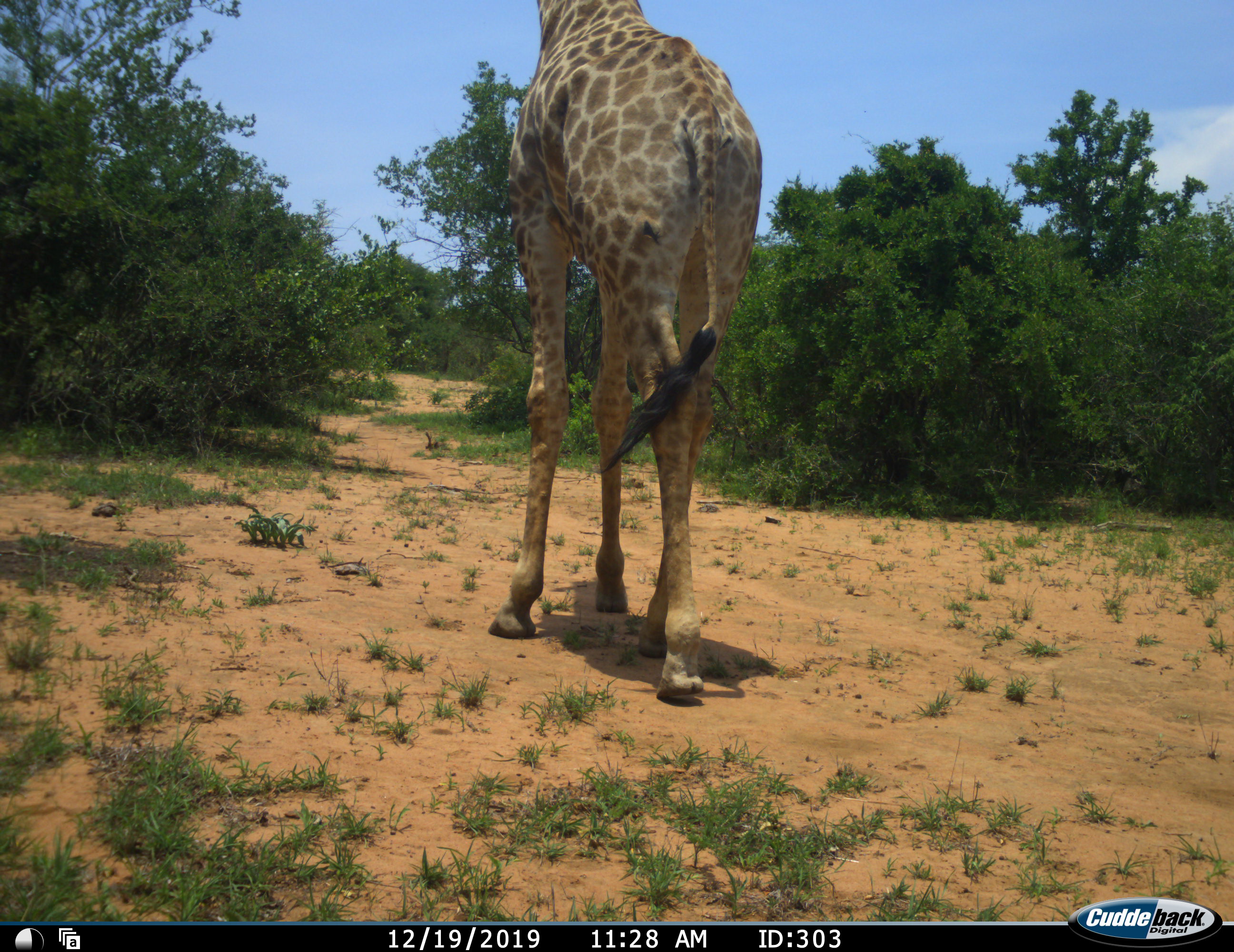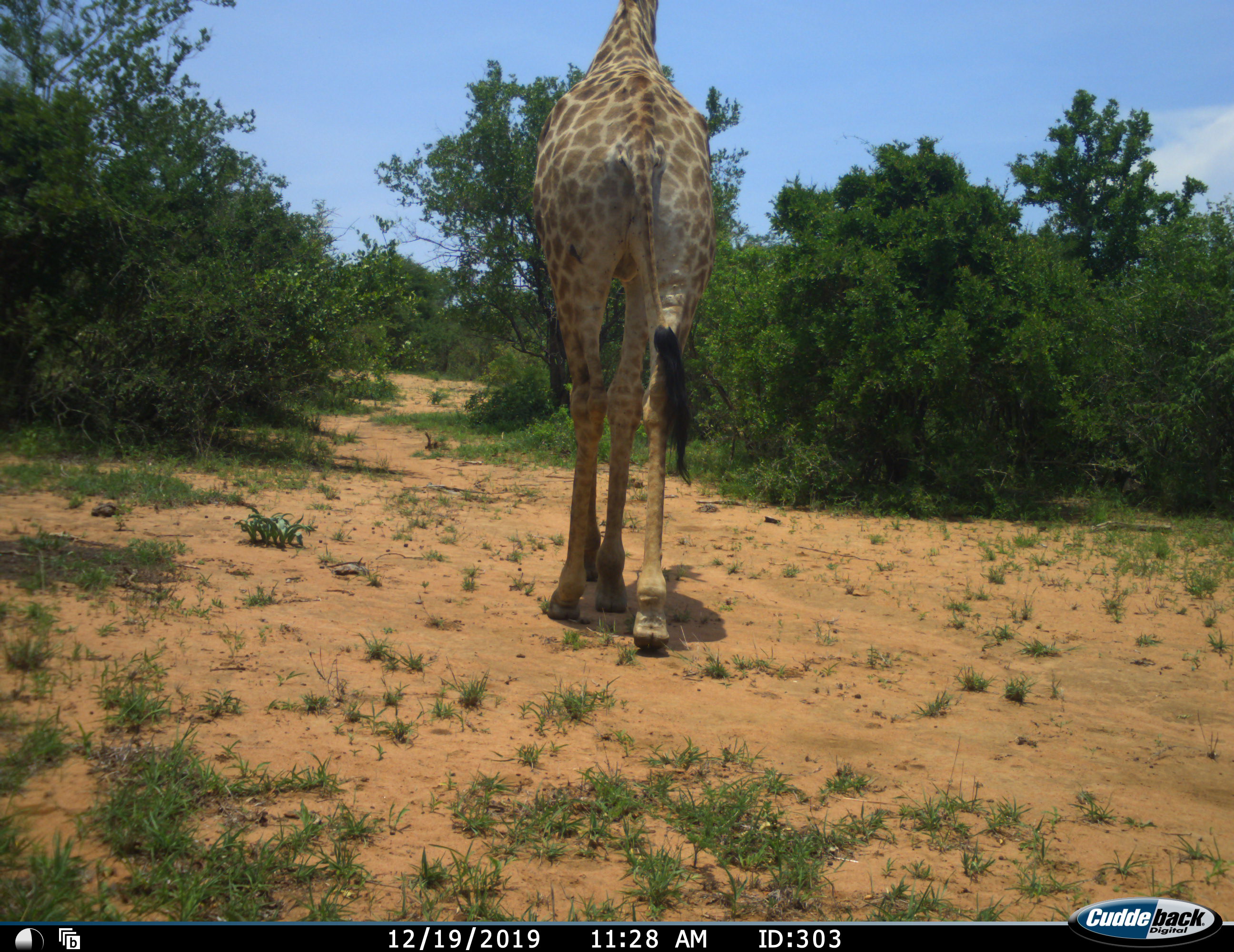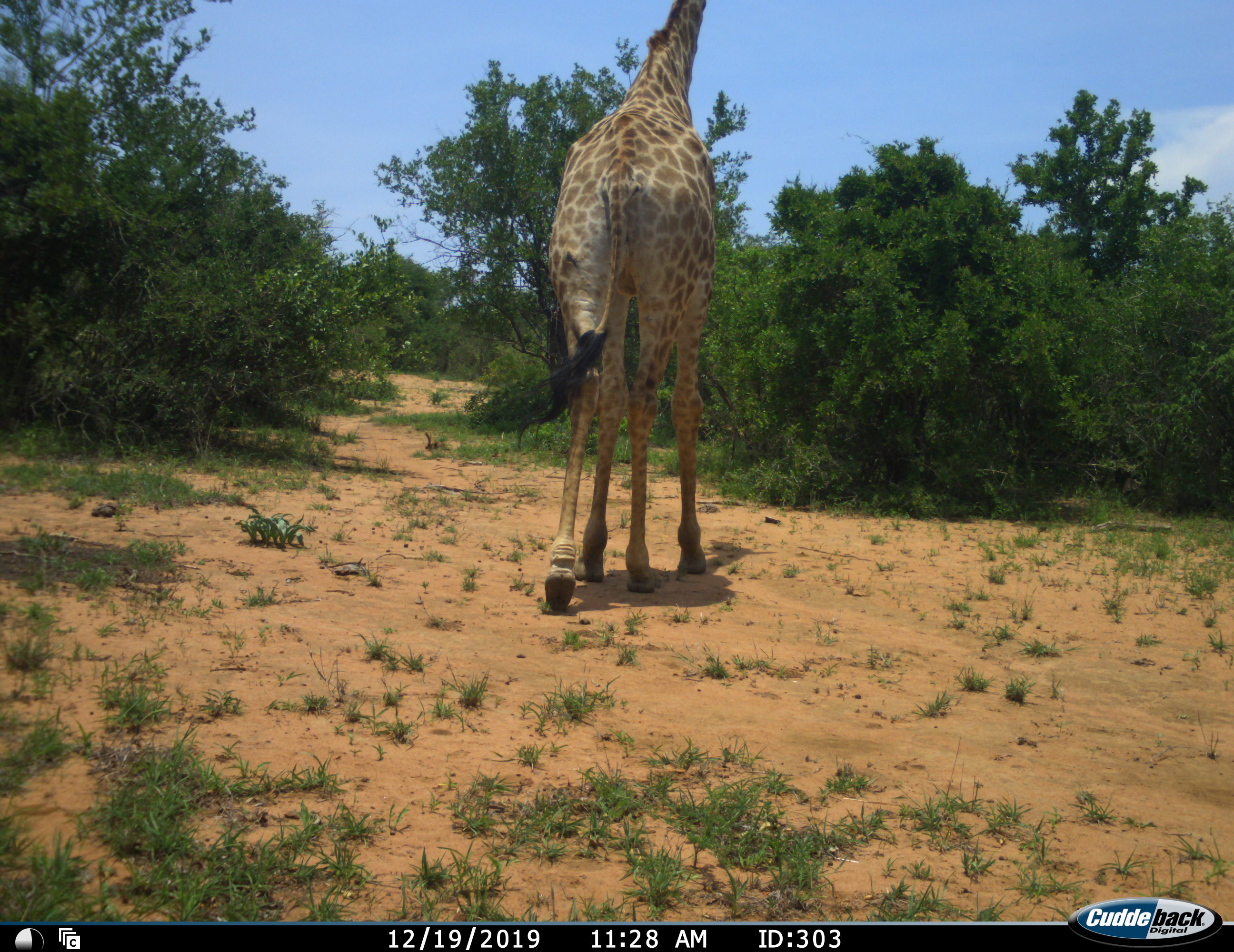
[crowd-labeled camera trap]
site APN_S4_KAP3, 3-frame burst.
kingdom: Animalia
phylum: Chordata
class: Mammalia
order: Artiodactyla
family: Giraffidae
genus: Giraffa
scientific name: Giraffa camelopardalis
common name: giraffe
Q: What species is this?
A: Giraffe (Giraffa camelopardalis).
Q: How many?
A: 1.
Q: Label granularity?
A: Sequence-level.